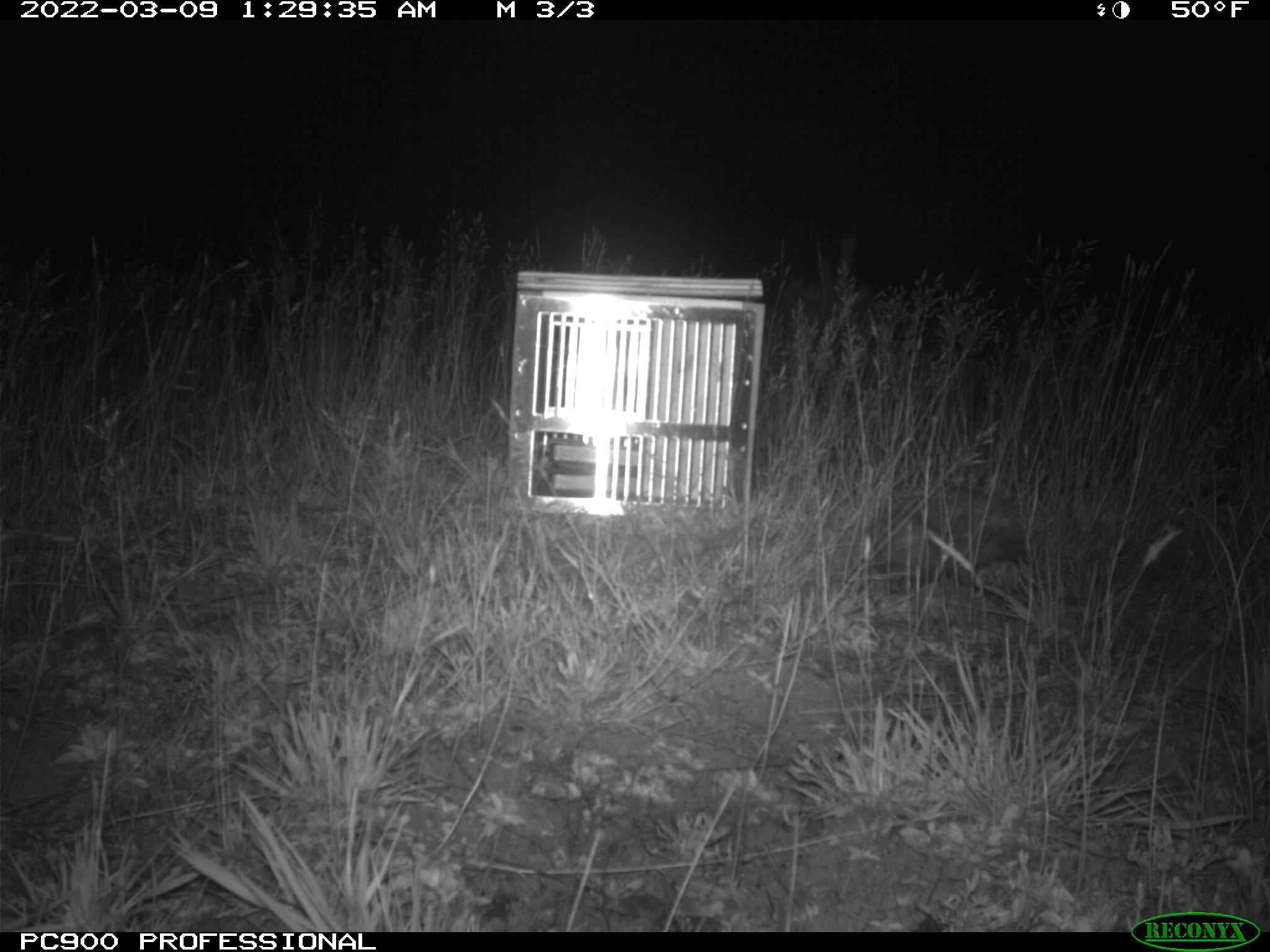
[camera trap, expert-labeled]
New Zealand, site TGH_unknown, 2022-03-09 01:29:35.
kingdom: Animalia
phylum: Chordata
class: Mammalia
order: Eulipotyphla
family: Erinaceidae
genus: Erinaceus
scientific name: Erinaceus europaeus europaeus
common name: european hedgehog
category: hedgehog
Hedgehog (european hedgehog) (Erinaceus europaeus europaeus).